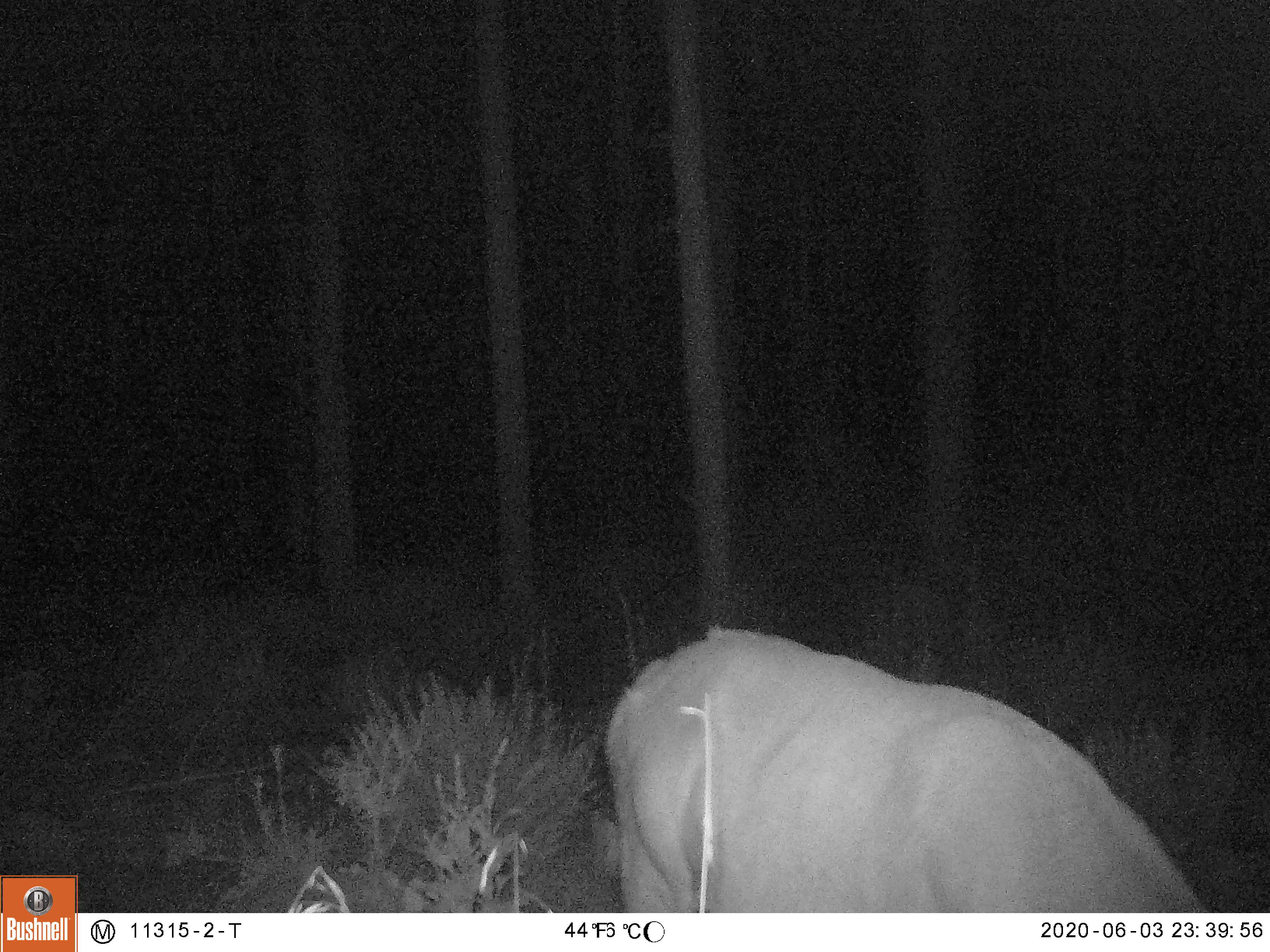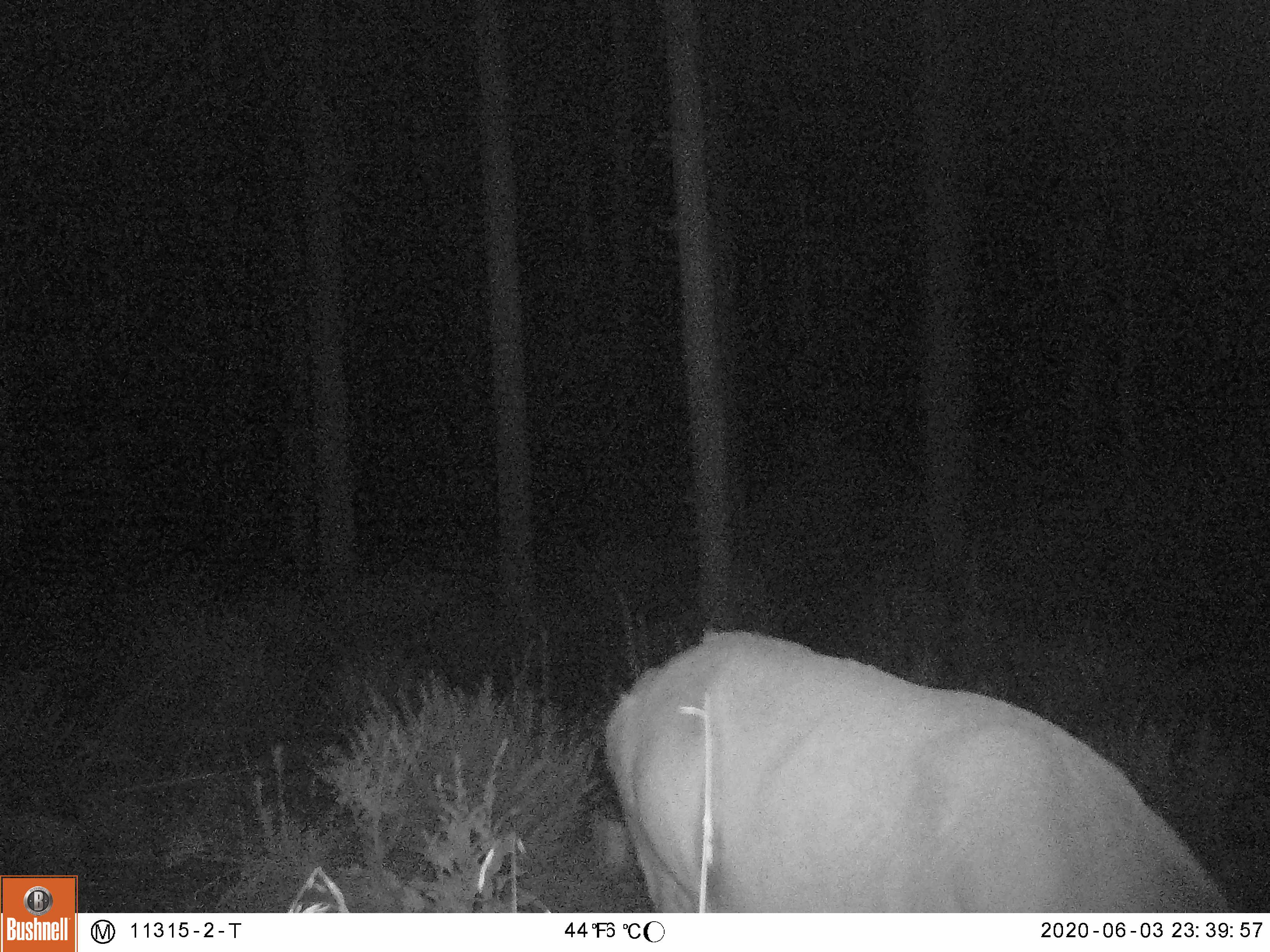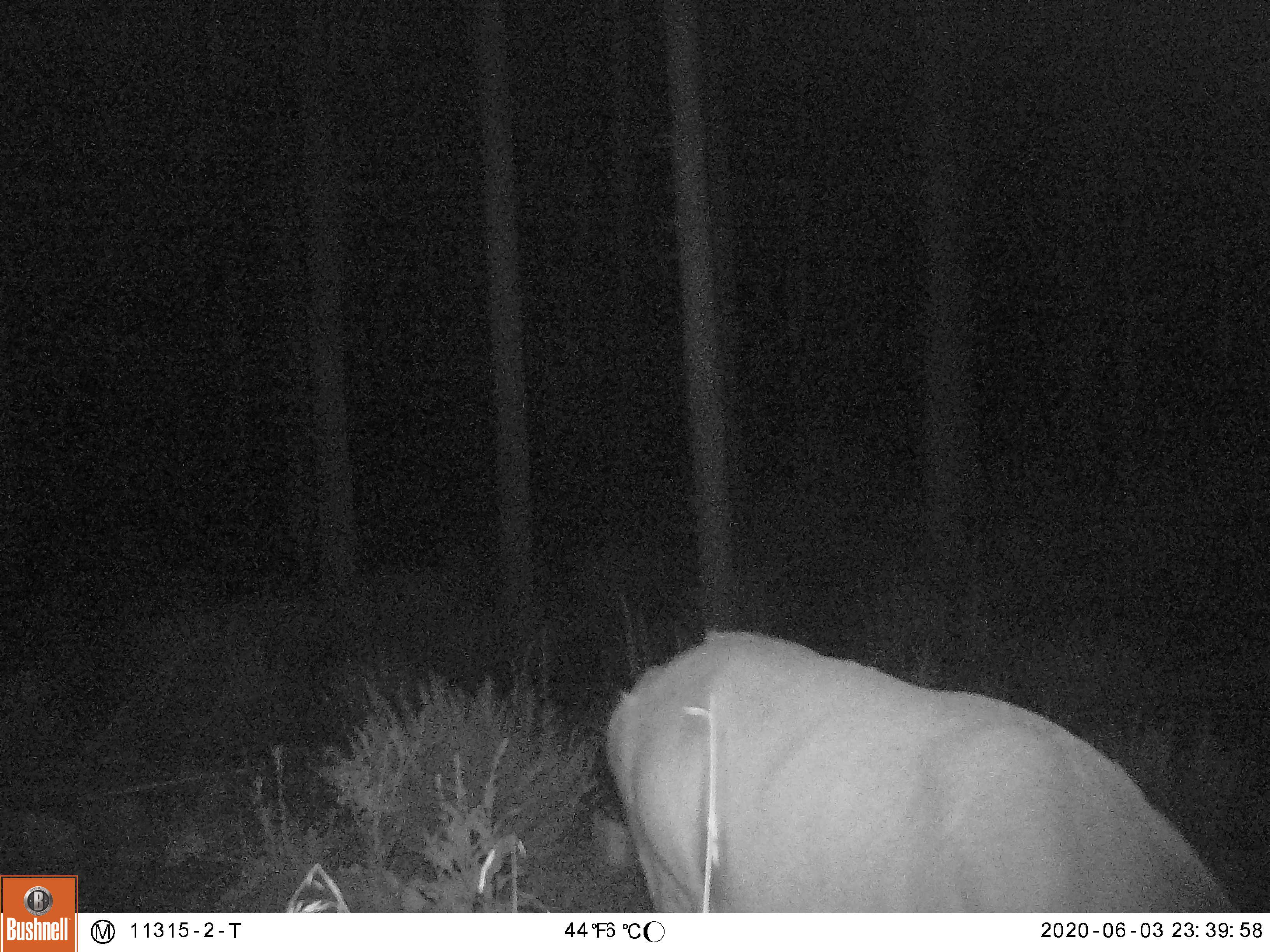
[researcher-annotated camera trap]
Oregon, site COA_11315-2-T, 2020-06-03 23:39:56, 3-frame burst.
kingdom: Animalia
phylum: Chordata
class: Mammalia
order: Artiodactyla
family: Cervidae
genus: Cervus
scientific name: Cervus canadensis roosevelti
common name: roosevelt elk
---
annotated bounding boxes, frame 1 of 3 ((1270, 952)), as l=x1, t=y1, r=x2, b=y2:
roosevelt elk: l=591, t=613, r=1202, b=904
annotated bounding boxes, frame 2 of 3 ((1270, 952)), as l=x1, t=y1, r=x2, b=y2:
roosevelt elk: l=589, t=618, r=1231, b=906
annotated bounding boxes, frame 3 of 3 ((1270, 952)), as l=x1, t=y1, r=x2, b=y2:
roosevelt elk: l=596, t=622, r=1235, b=906